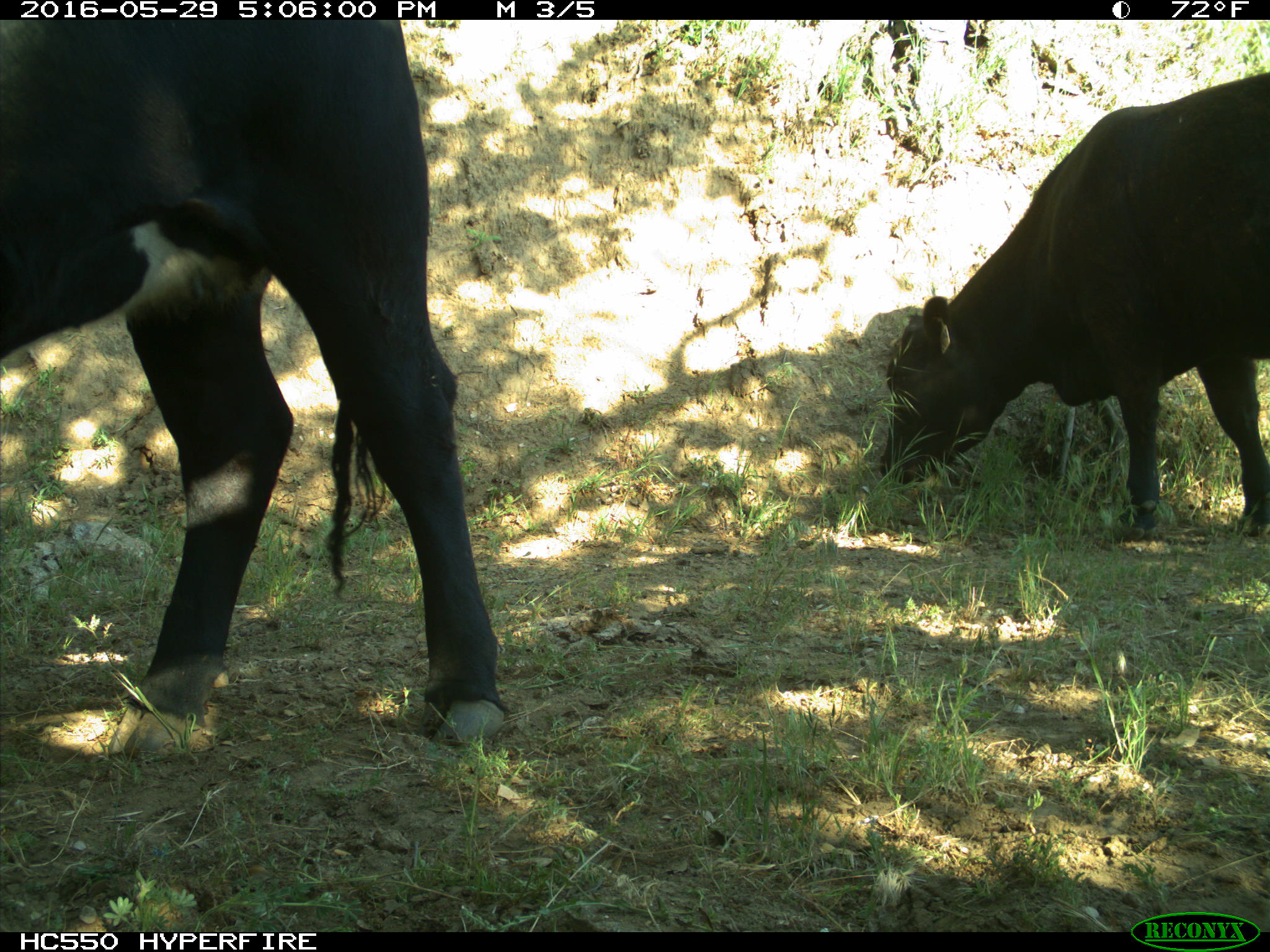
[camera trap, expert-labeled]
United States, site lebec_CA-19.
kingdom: Animalia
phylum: Chordata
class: Mammalia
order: Artiodactyla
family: Bovidae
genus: Bos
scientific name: Bos taurus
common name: domestic cow